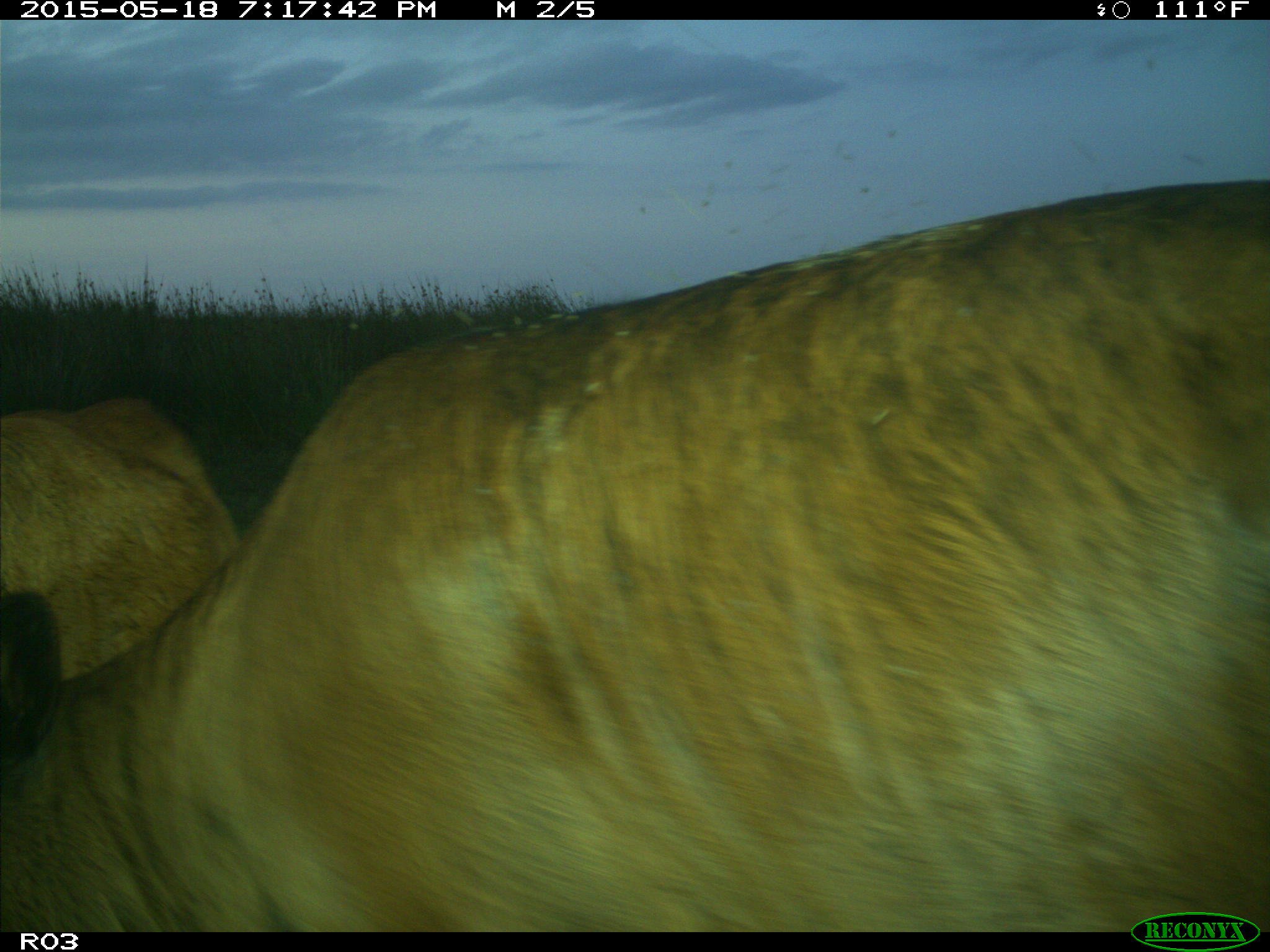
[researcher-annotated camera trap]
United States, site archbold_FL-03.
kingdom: Animalia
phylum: Chordata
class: Mammalia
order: Artiodactyla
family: Bovidae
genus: Bos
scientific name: Bos taurus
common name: domestic cow